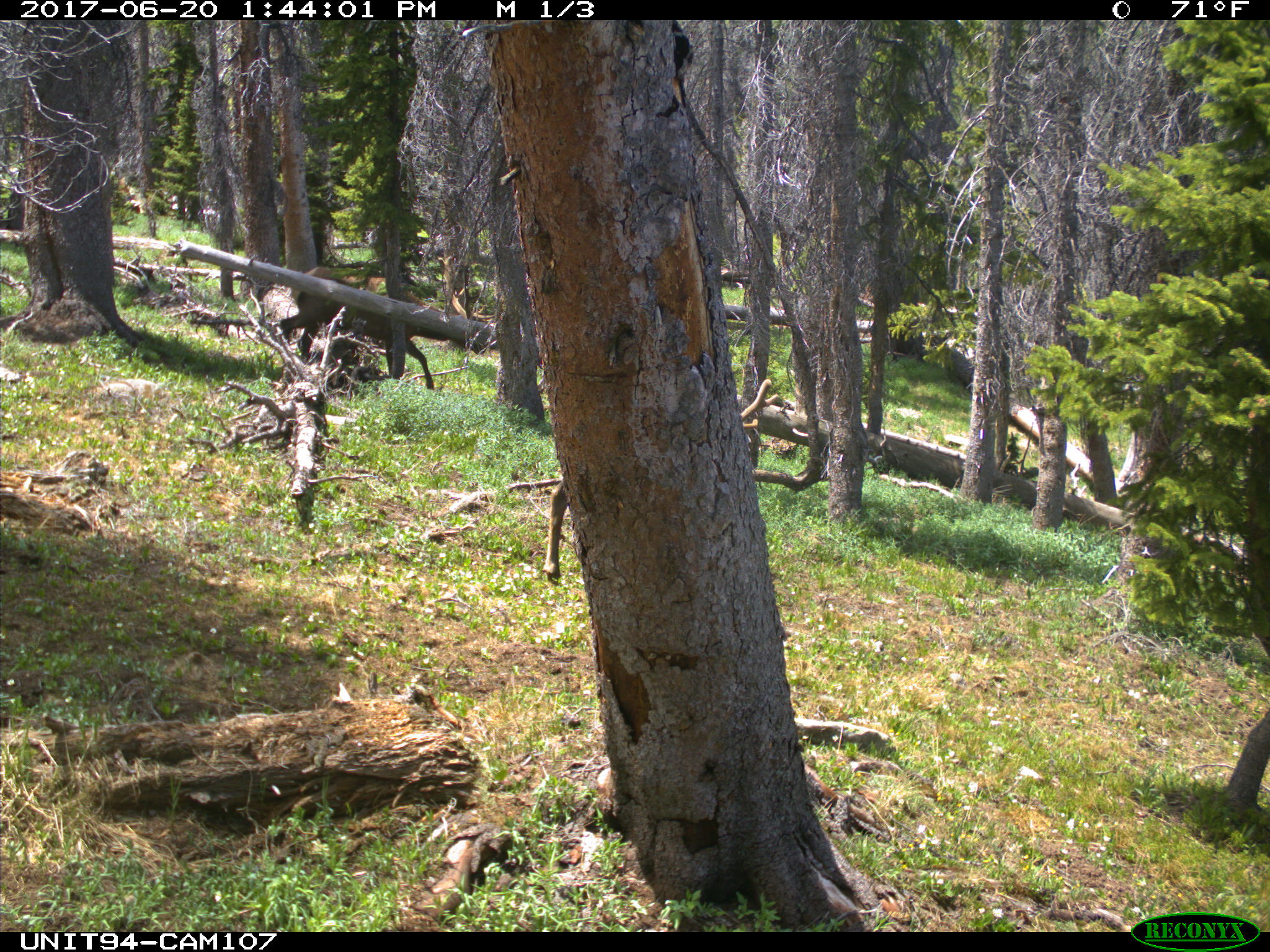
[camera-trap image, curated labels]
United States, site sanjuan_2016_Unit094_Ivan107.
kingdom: Animalia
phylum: Chordata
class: Mammalia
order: Artiodactyla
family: Cervidae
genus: Cervus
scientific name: Cervus elaphus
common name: red deer